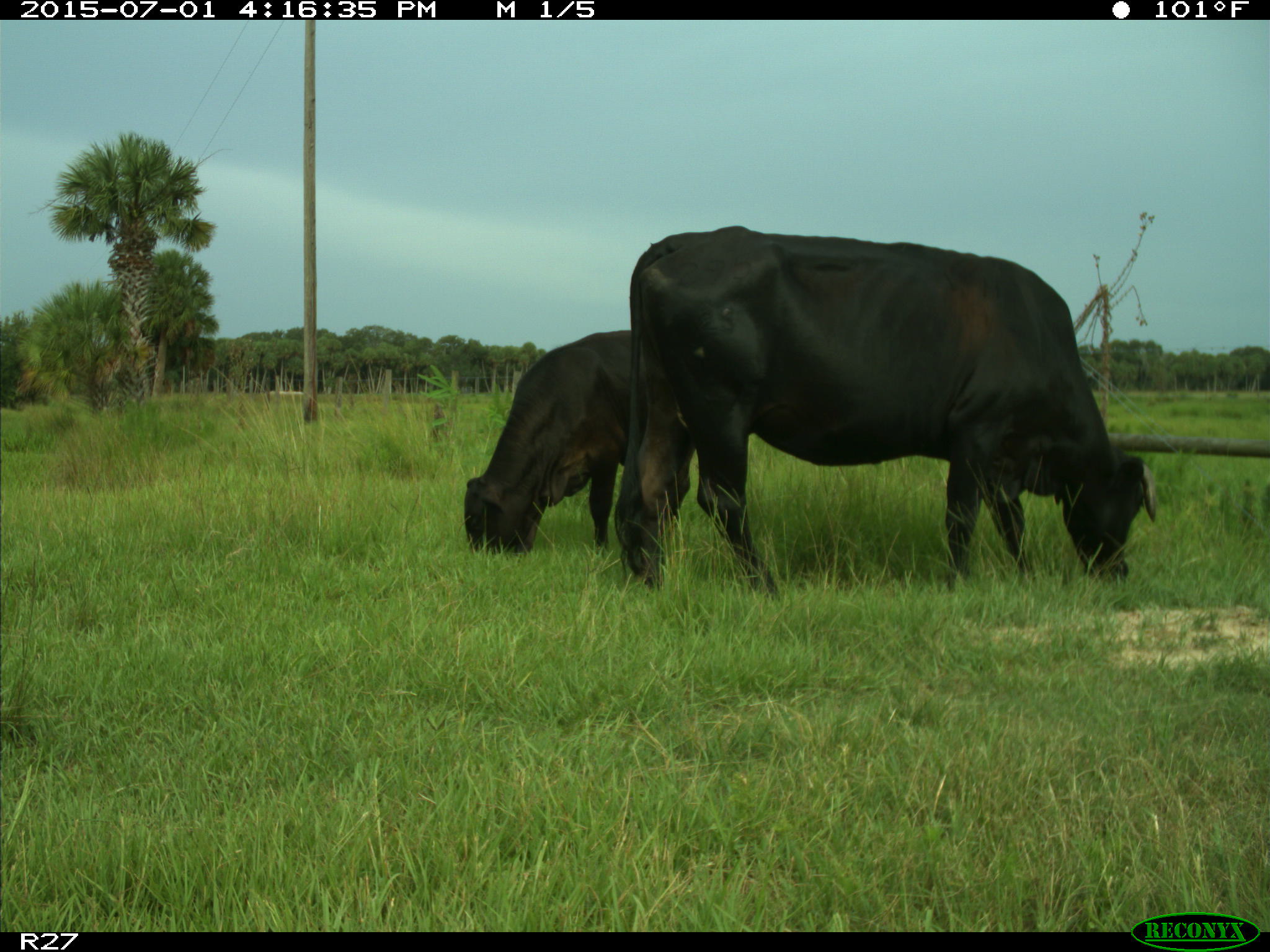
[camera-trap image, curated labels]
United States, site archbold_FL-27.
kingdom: Animalia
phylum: Chordata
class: Mammalia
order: Artiodactyla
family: Bovidae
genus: Bos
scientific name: Bos taurus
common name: domestic cow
Bos taurus (domestic cow).